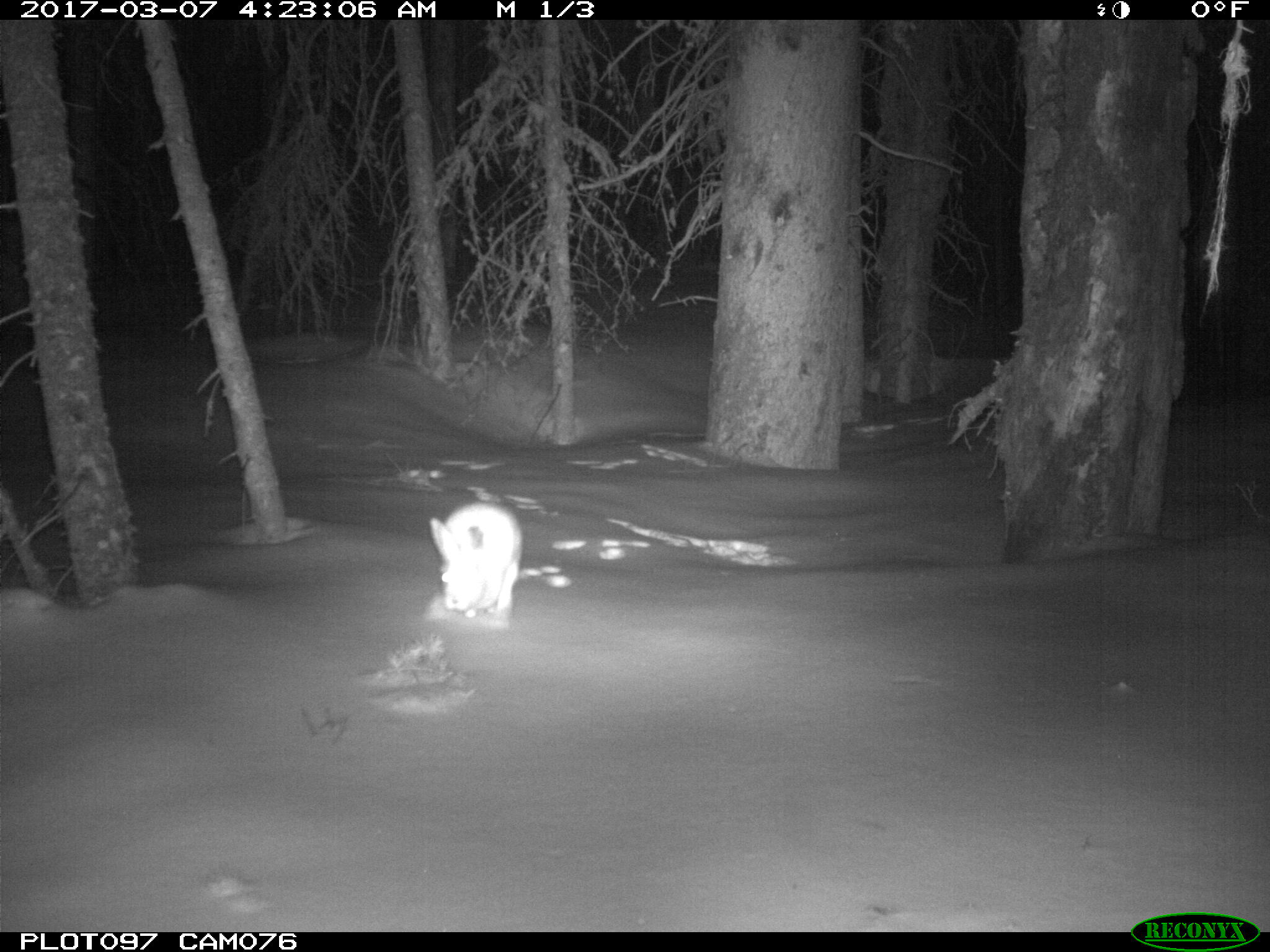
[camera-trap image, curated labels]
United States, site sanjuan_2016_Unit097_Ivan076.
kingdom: Animalia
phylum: Chordata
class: Mammalia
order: Lagomorpha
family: Leporidae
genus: Lepus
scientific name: Lepus americanus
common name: snowshoe hare